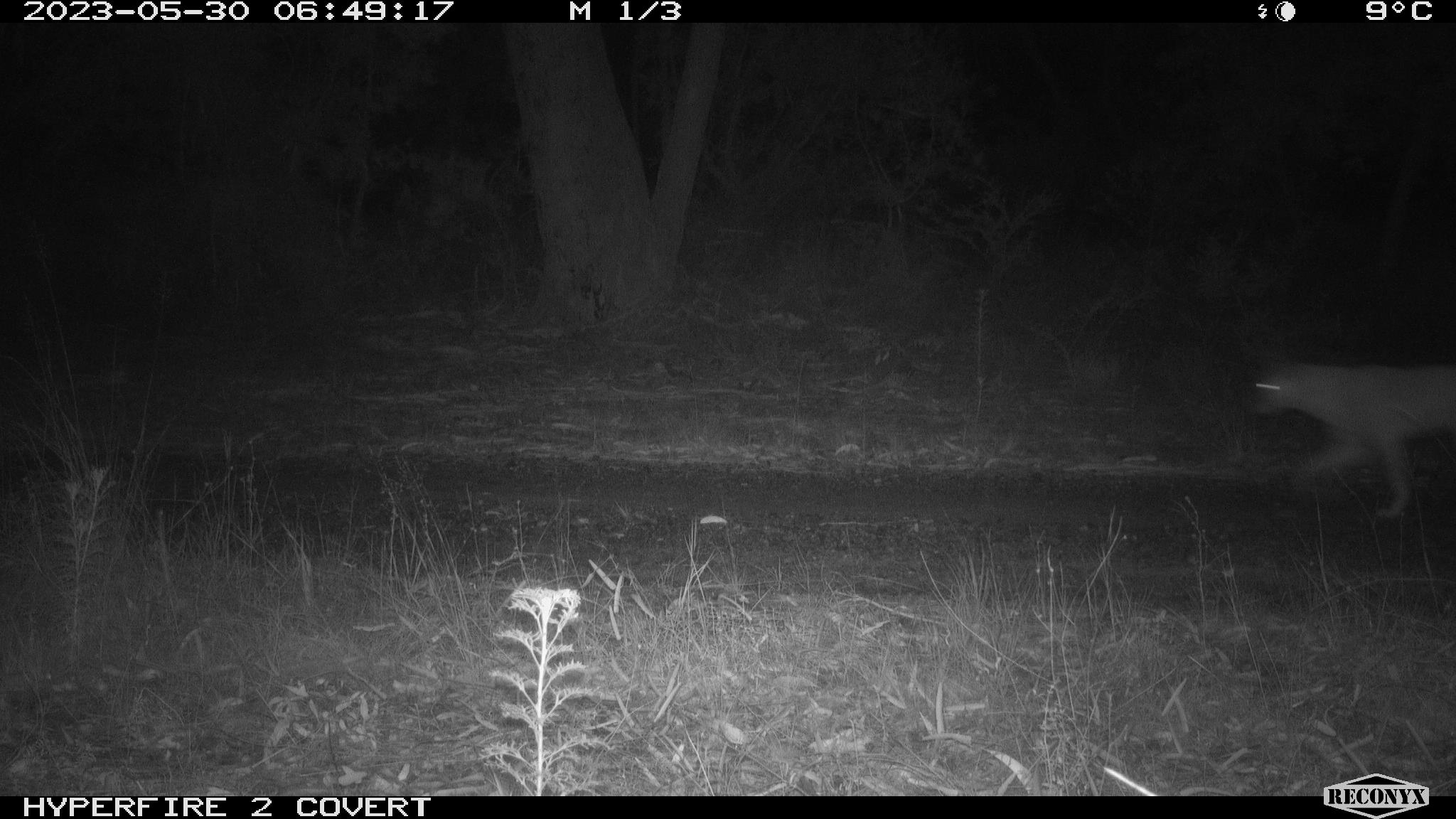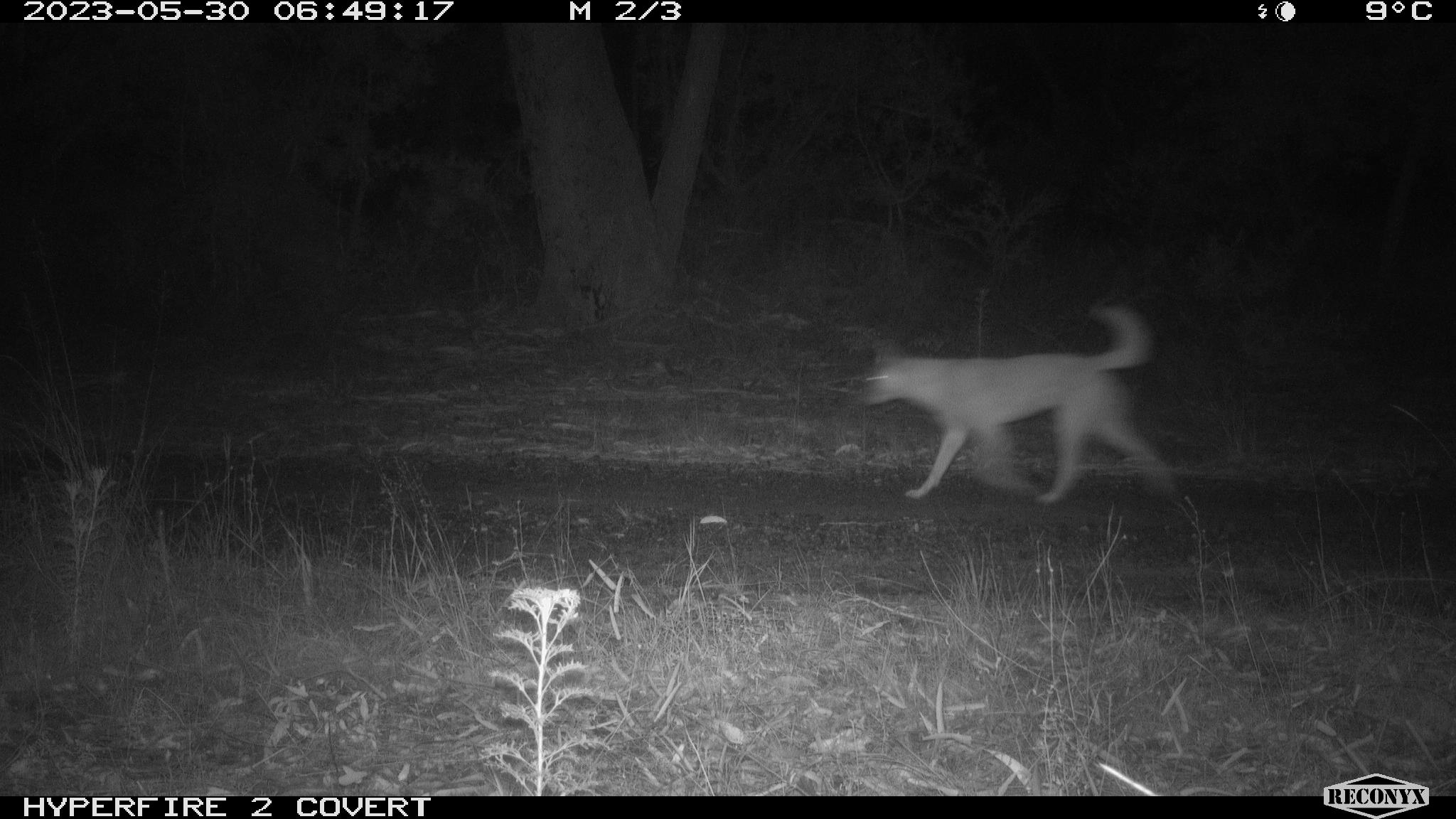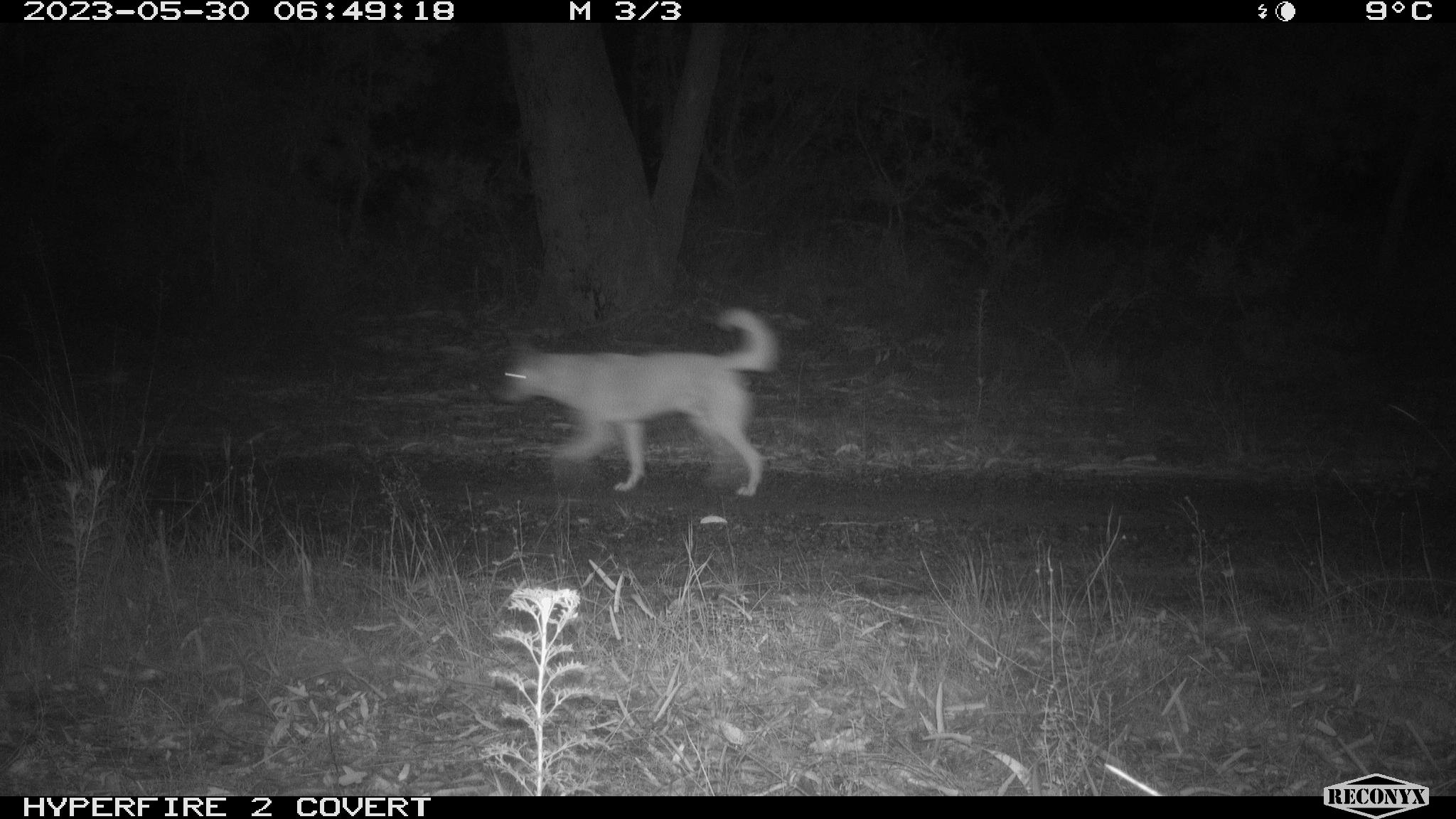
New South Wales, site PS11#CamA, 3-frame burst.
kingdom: Animalia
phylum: Chordata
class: Mammalia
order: Carnivora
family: Canidae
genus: Canis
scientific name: Canis familiaris dingo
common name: dingo